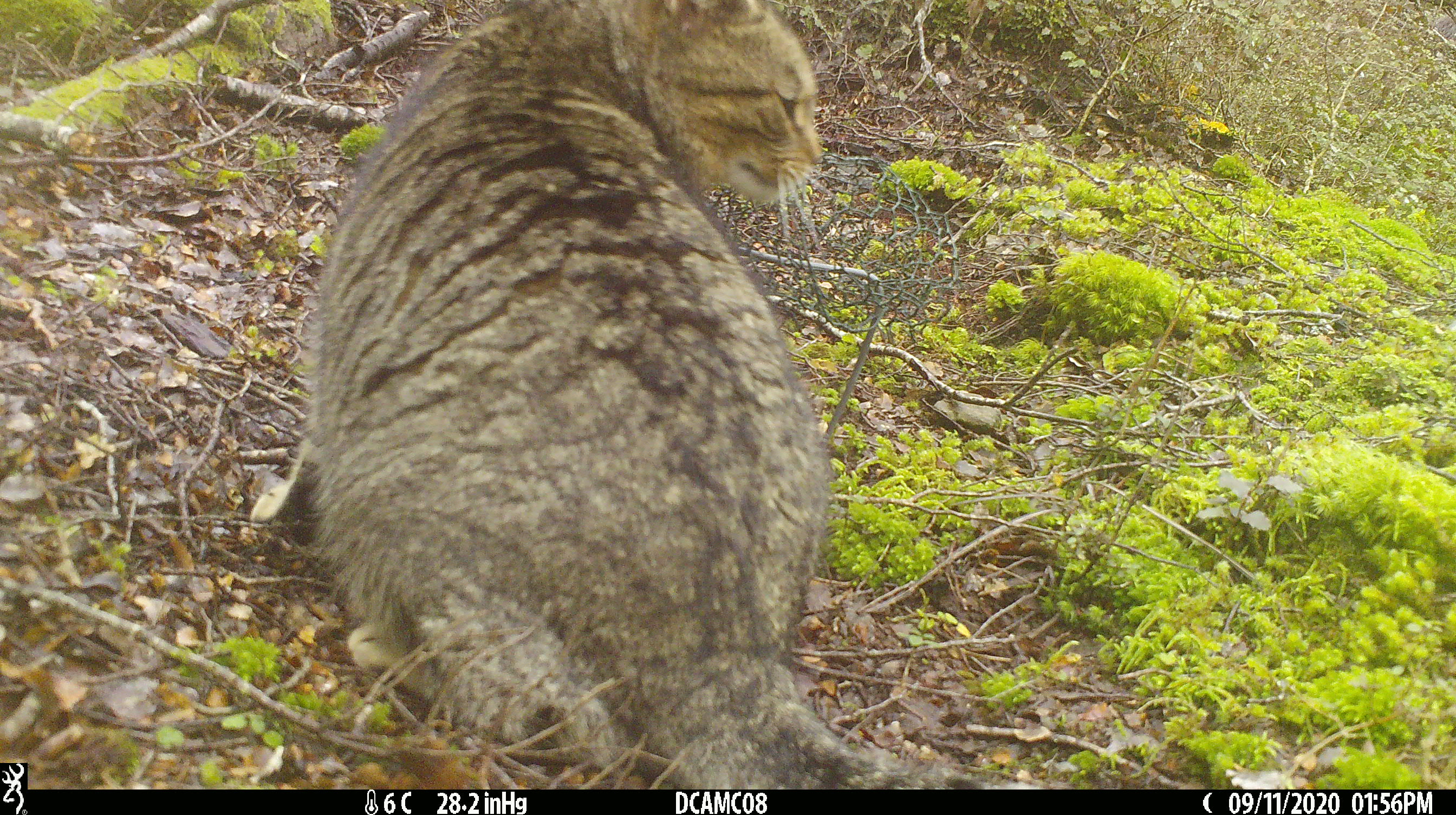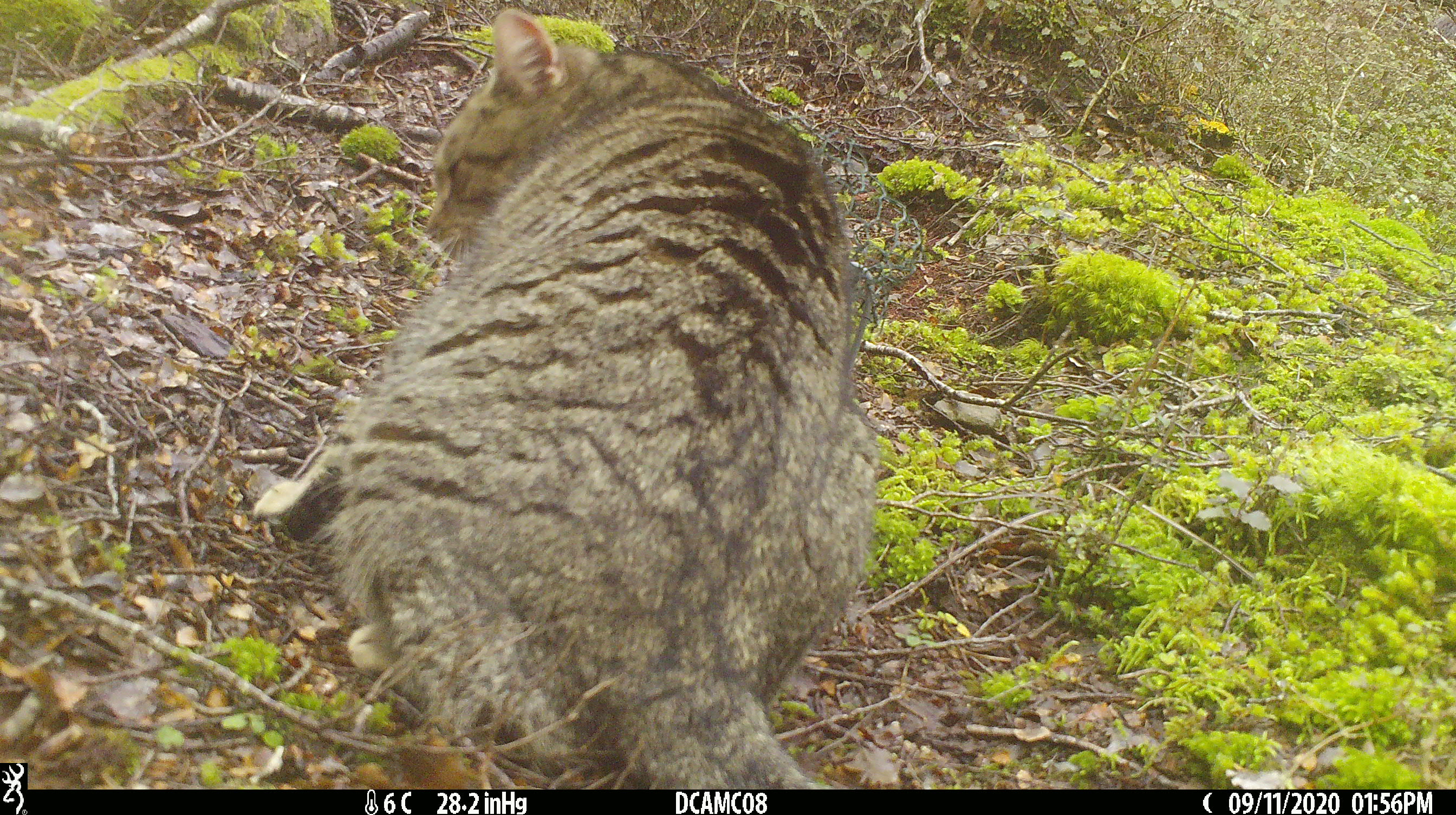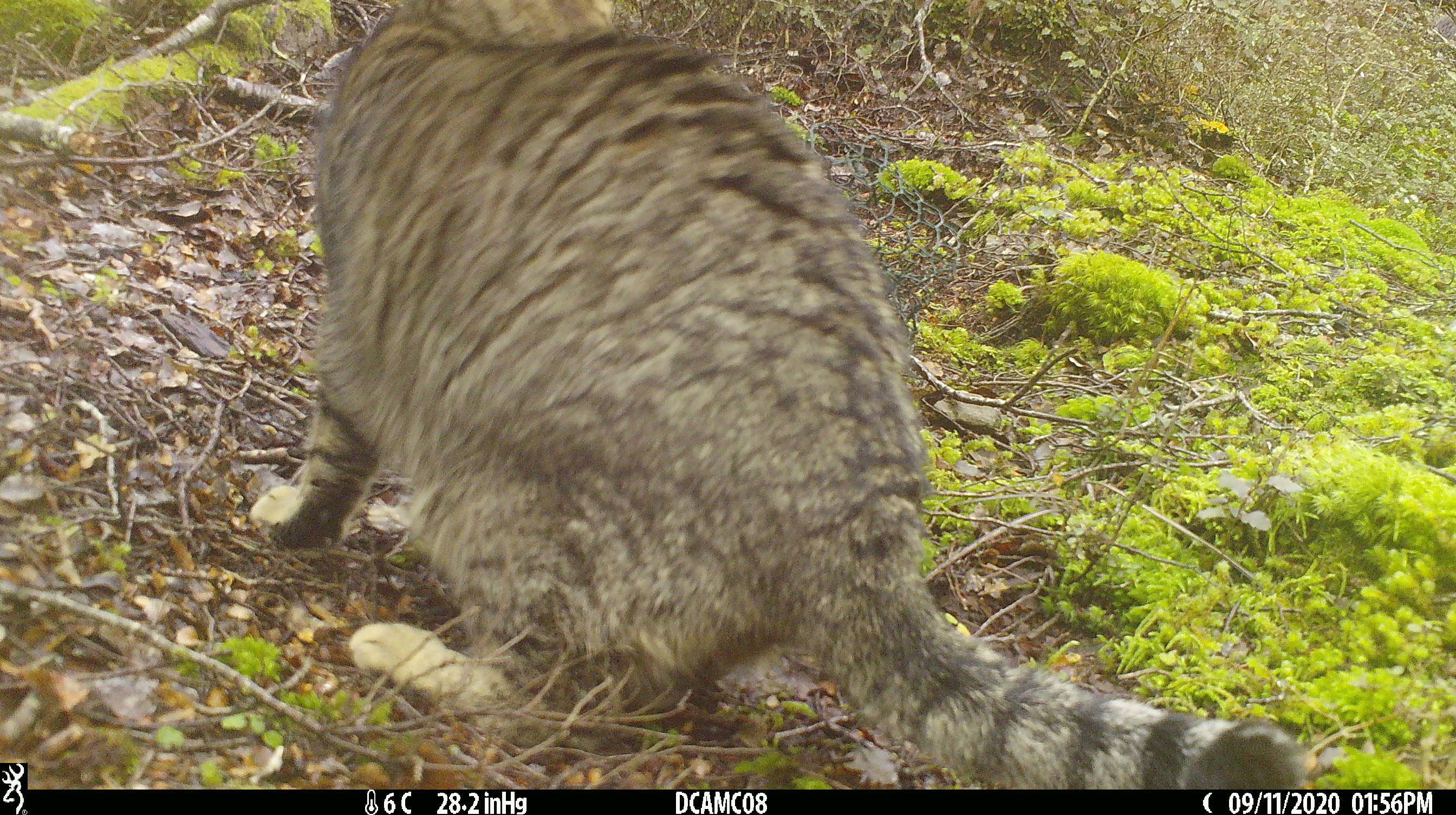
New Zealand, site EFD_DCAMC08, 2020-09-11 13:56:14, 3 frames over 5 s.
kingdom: Animalia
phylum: Chordata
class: Mammalia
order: Carnivora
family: Felidae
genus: Felis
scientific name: Felis catus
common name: domestic cat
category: cat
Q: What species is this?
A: Cat (domestic cat) (Felis catus).